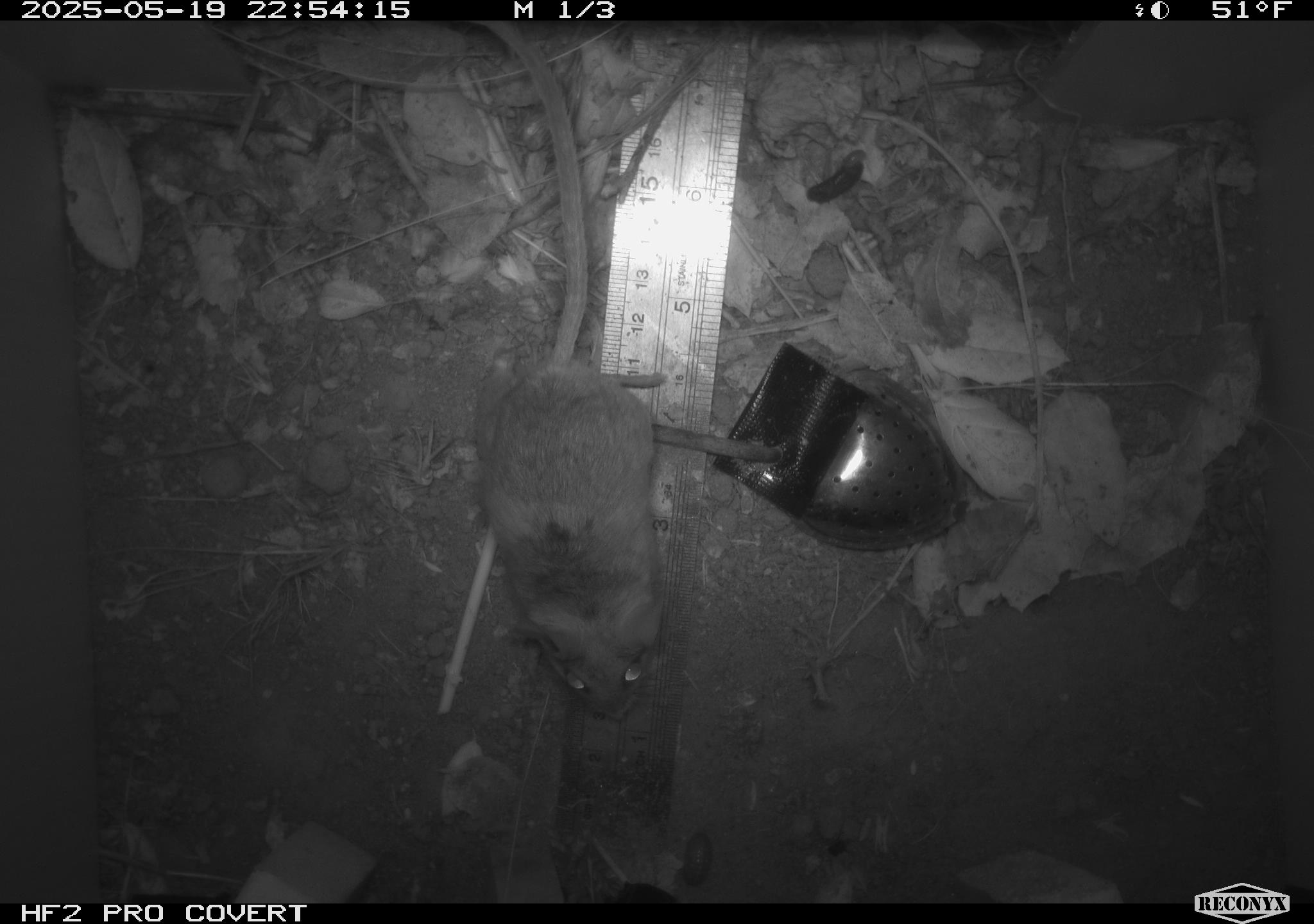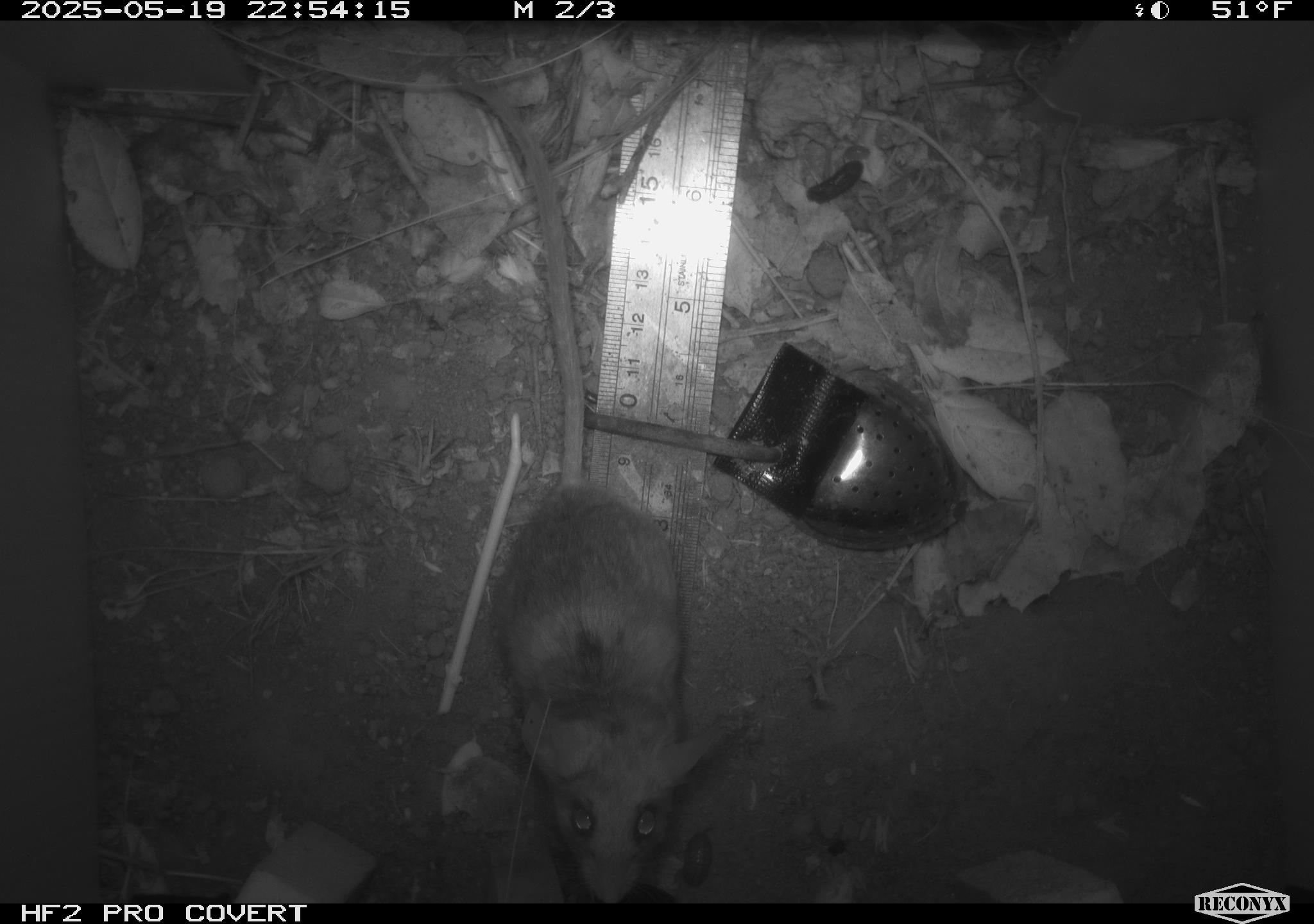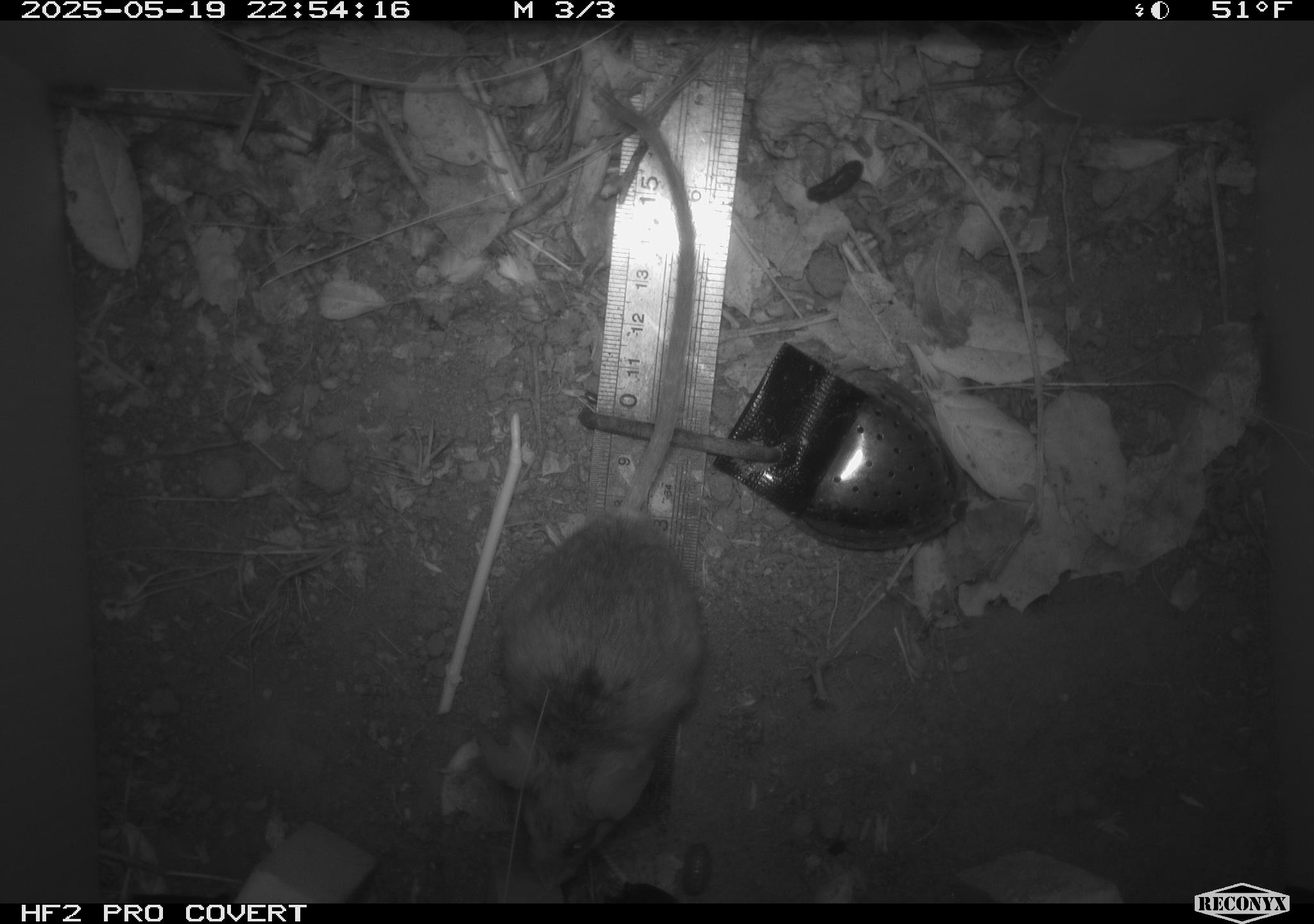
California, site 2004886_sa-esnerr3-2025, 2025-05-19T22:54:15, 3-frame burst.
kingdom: Animalia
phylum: Chordata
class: Mammalia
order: Rodentia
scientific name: Rodentia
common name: rodent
Rodent (Rodentia).